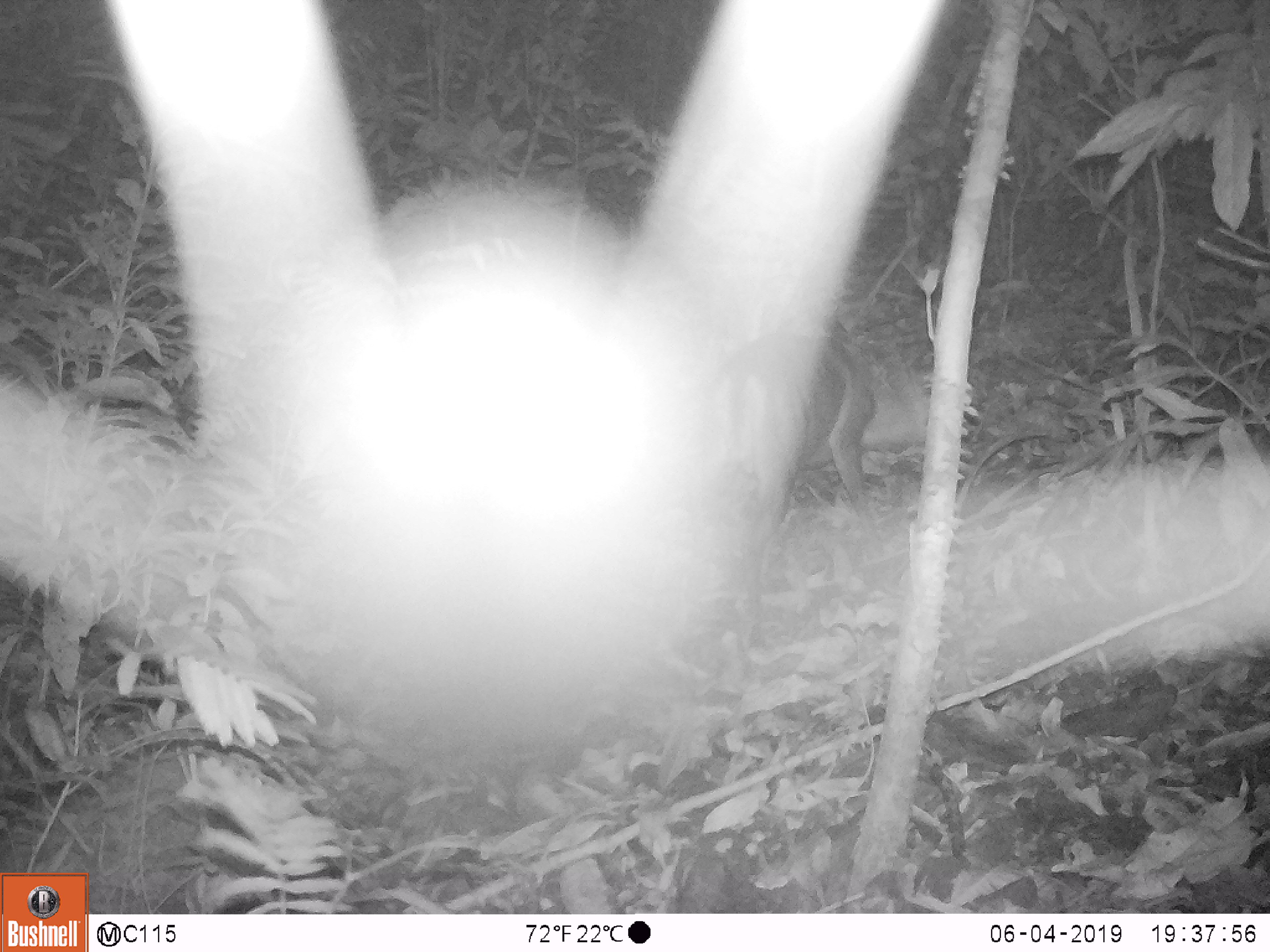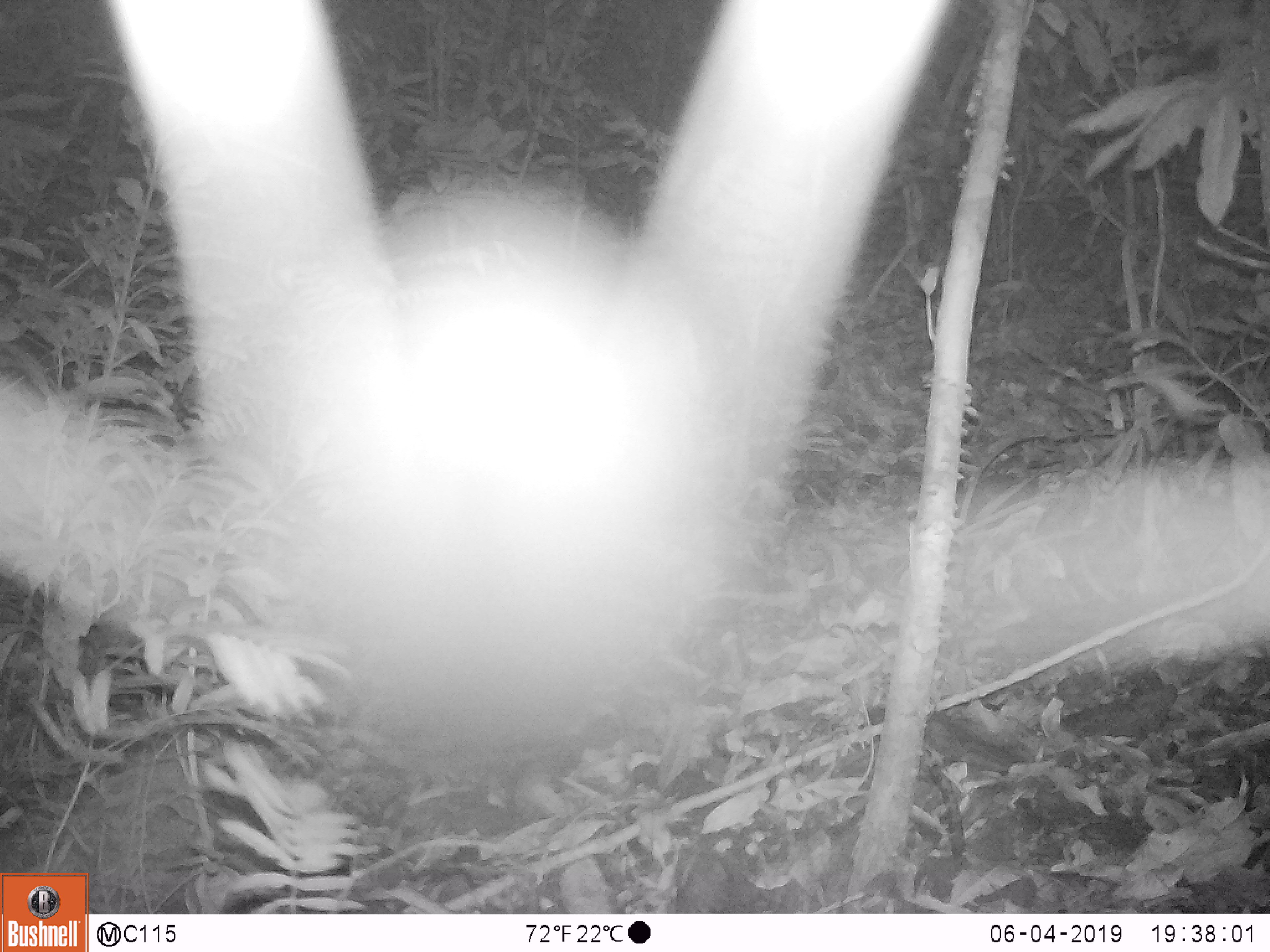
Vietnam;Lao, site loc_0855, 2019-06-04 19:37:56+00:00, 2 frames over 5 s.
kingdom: Animalia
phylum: Chordata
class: Mammalia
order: Artiodactyla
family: Cervidae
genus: Muntiacus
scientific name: Muntiacus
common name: muntjacs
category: unidentified muntjac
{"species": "unidentified muntjac (muntjacs) (Muntiacus)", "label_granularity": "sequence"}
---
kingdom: Animalia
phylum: Chordata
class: Mammalia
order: Artiodactyla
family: Cervidae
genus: Muntiacus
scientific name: Muntiacus rooseveltorum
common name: roosevelt's muntjac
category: roosevelts muntjac group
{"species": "roosevelts muntjac group (roosevelt's muntjac) (Muntiacus rooseveltorum)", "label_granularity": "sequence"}